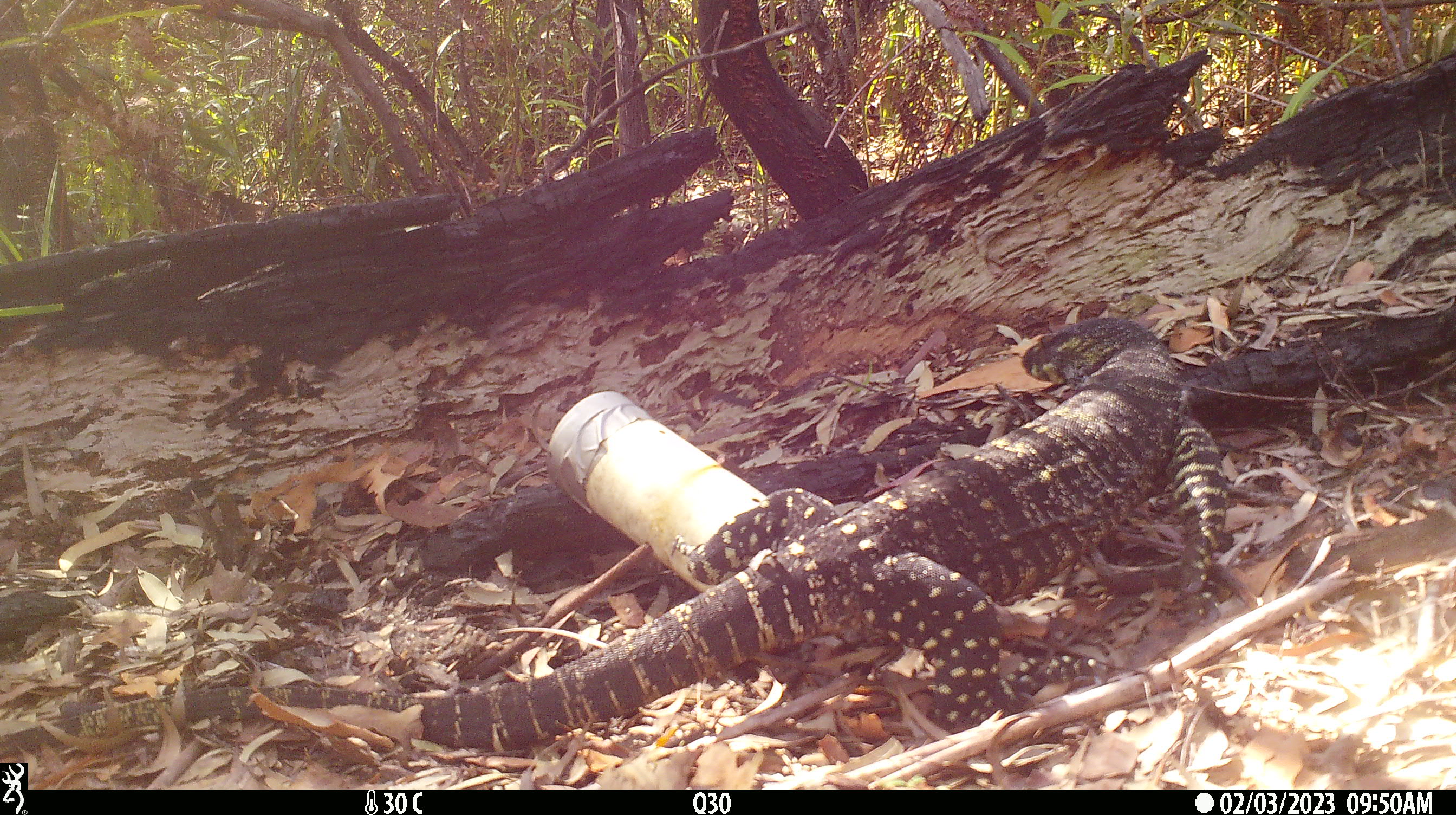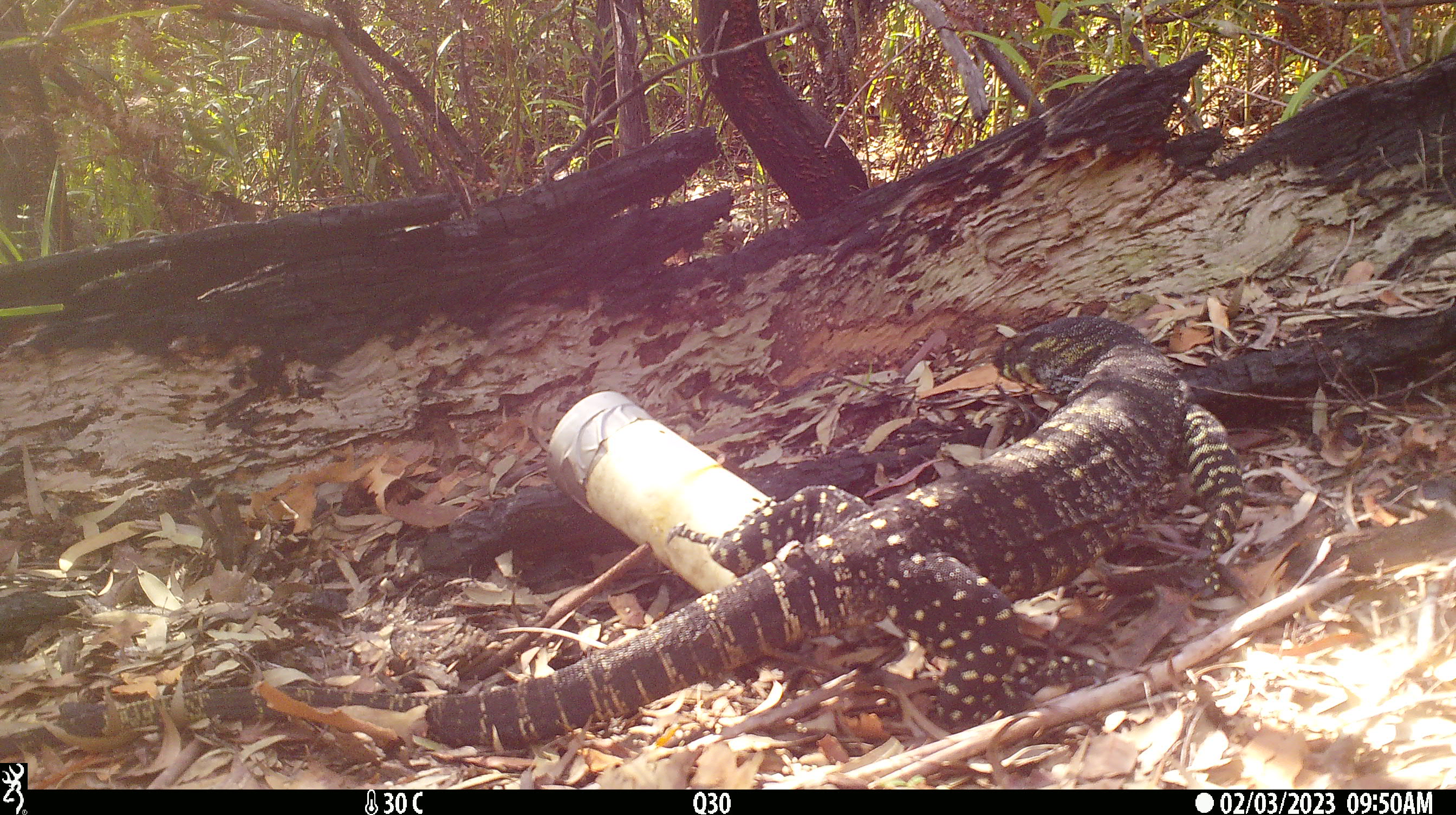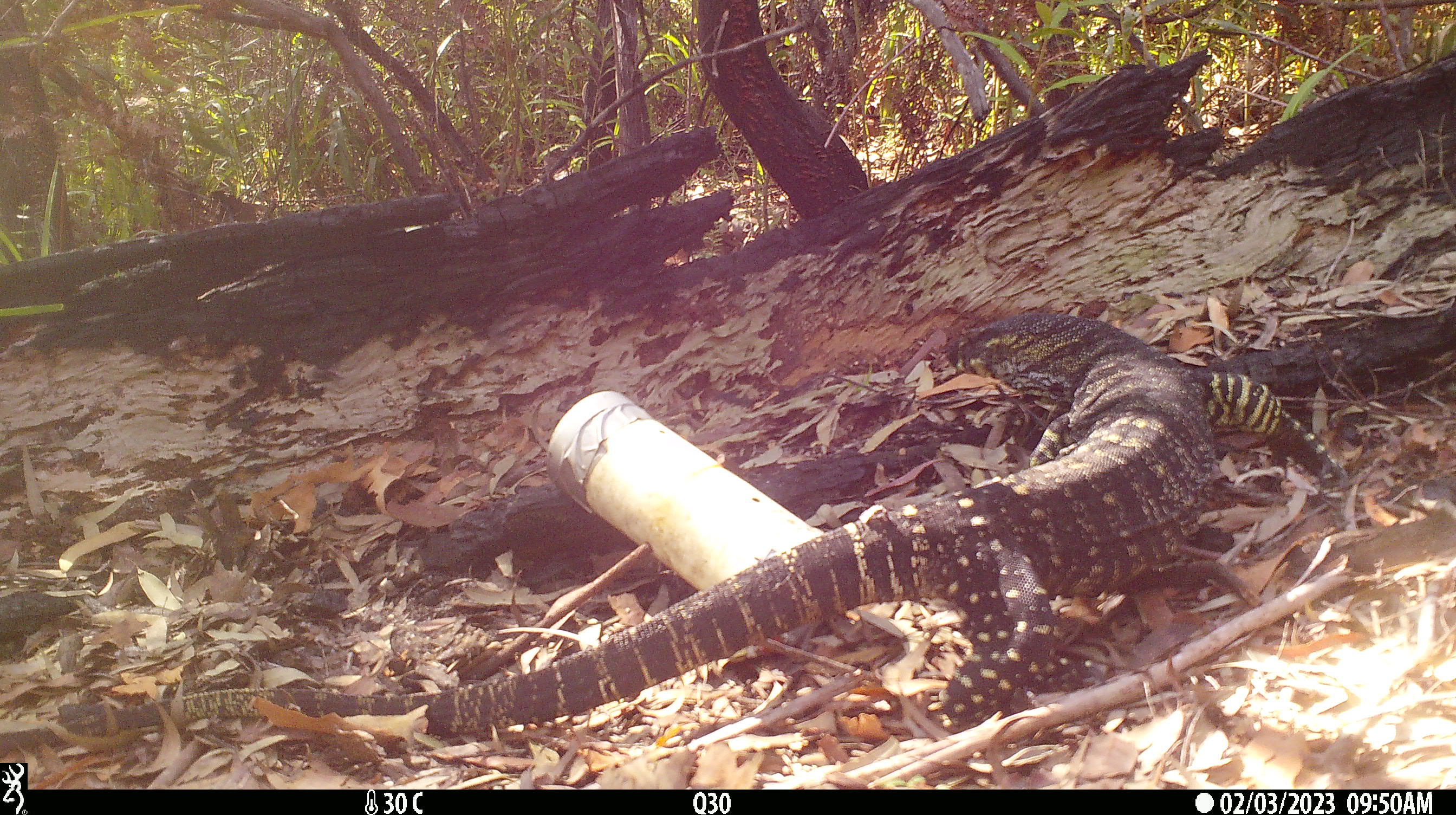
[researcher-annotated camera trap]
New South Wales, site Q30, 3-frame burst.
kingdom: Animalia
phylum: Chordata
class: Reptilia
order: Squamata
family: Varanidae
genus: Varanus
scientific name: Varanus varius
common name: lace monitor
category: goanna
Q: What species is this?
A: Goanna (lace monitor) (Varanus varius).